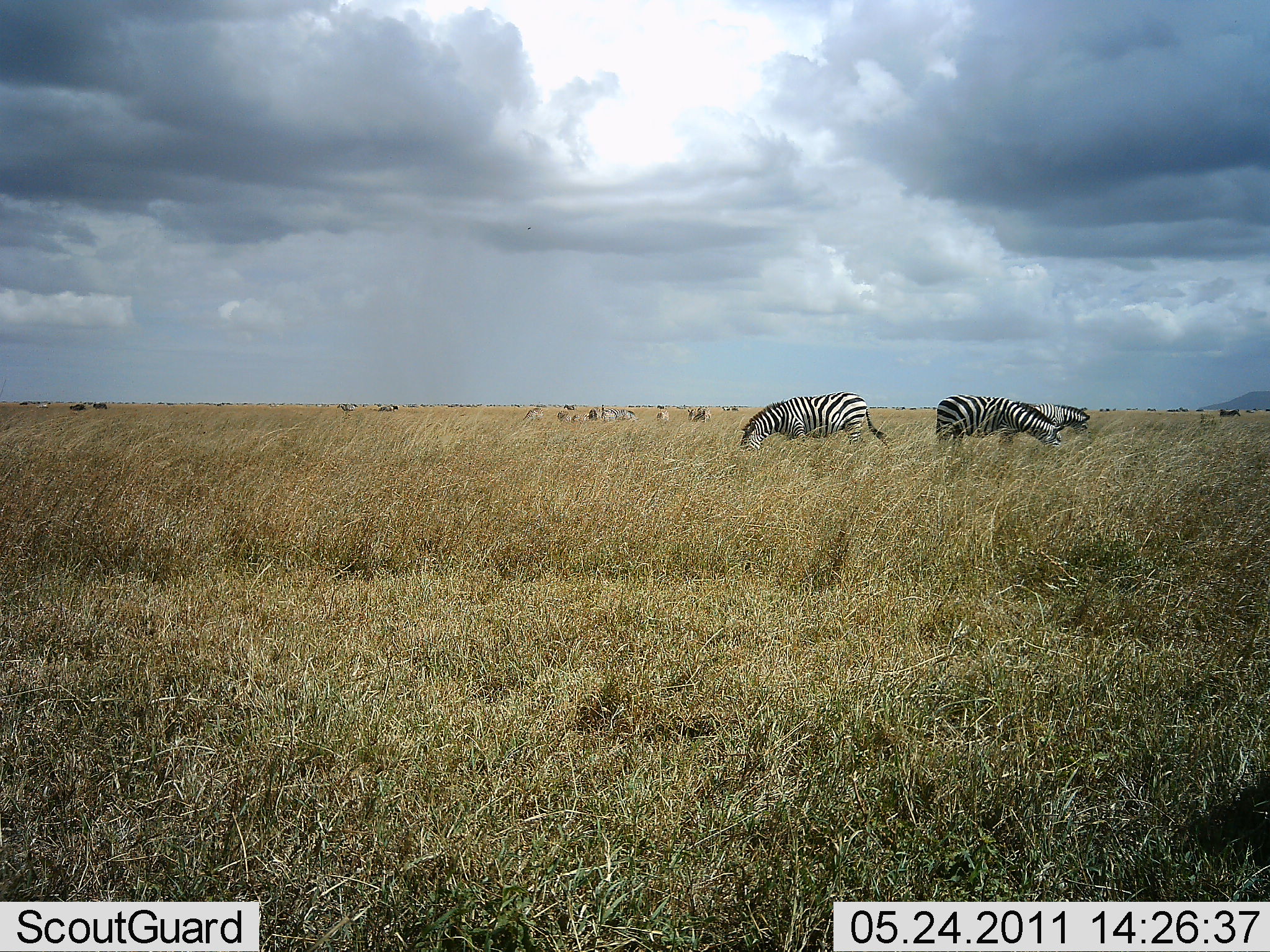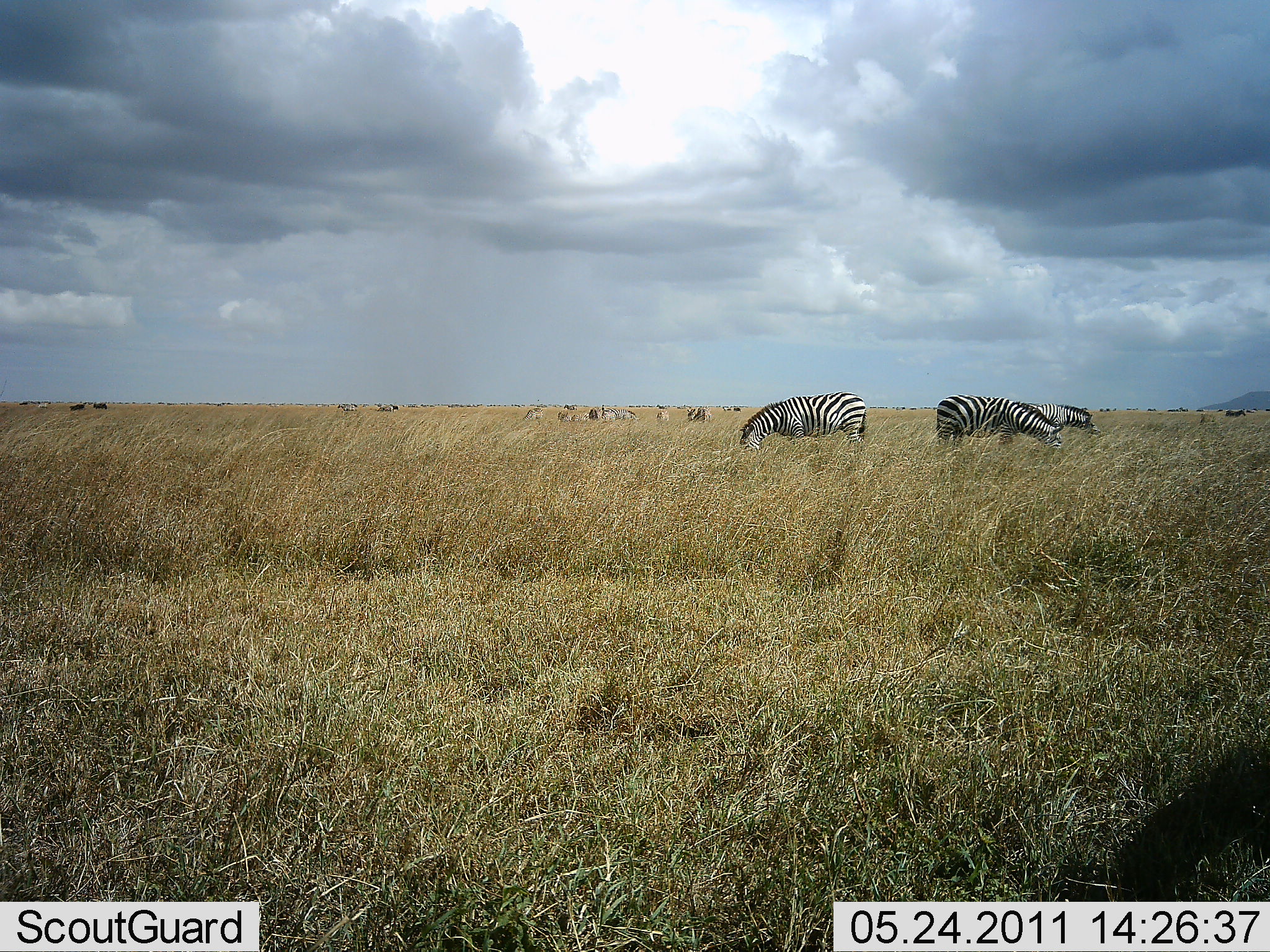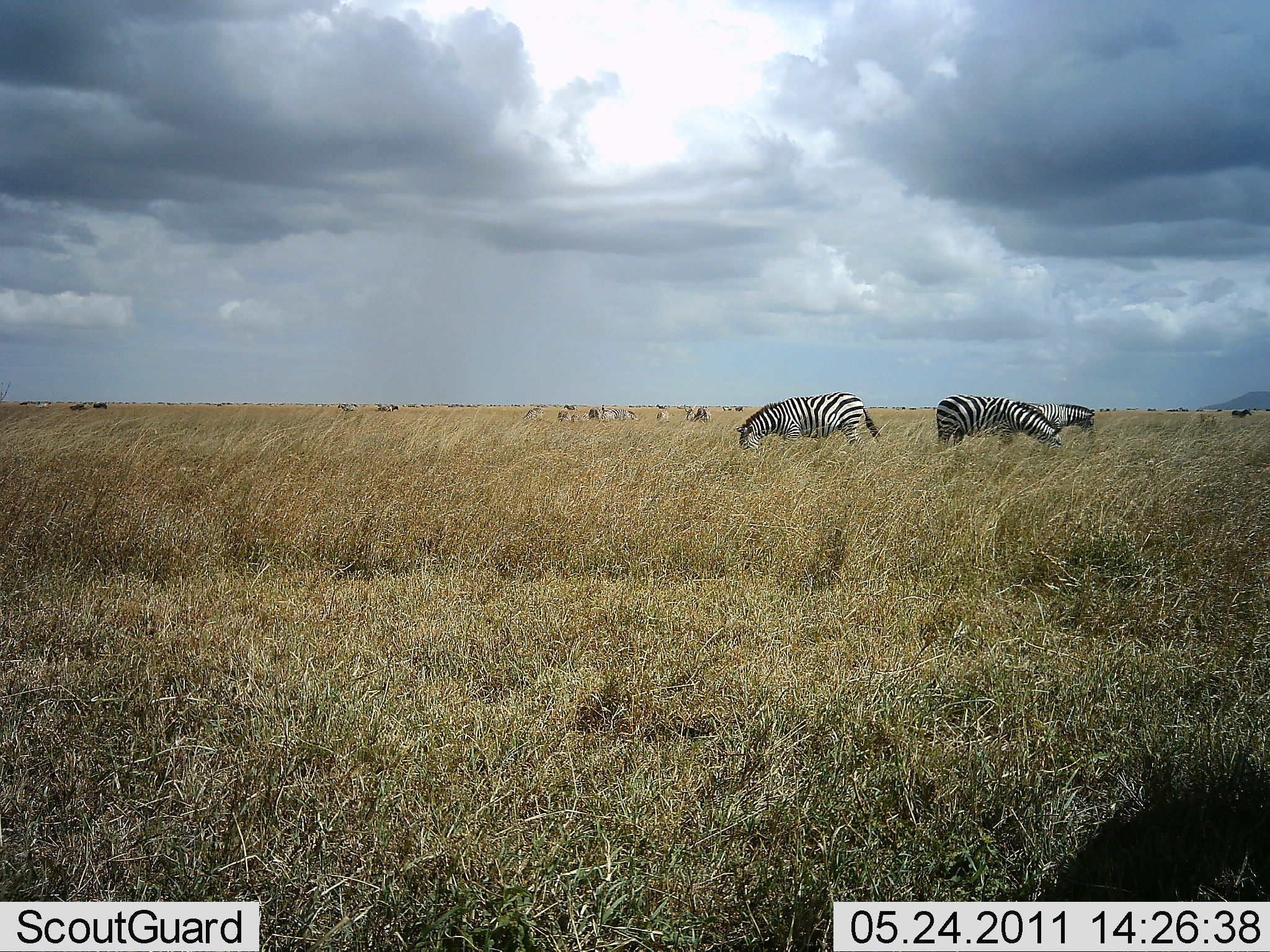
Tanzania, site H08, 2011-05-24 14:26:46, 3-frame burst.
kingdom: Animalia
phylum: Chordata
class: Mammalia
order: Perissodactyla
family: Equidae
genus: Equus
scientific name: Equus quagga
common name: plains zebra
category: zebra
Zebra (plains zebra) (Equus quagga), count 3. Behavior (volunteer vote fractions): standing 24%, resting 0%, moving 0%, interacting 0%. Young present (vote fraction): 0%. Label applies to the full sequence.